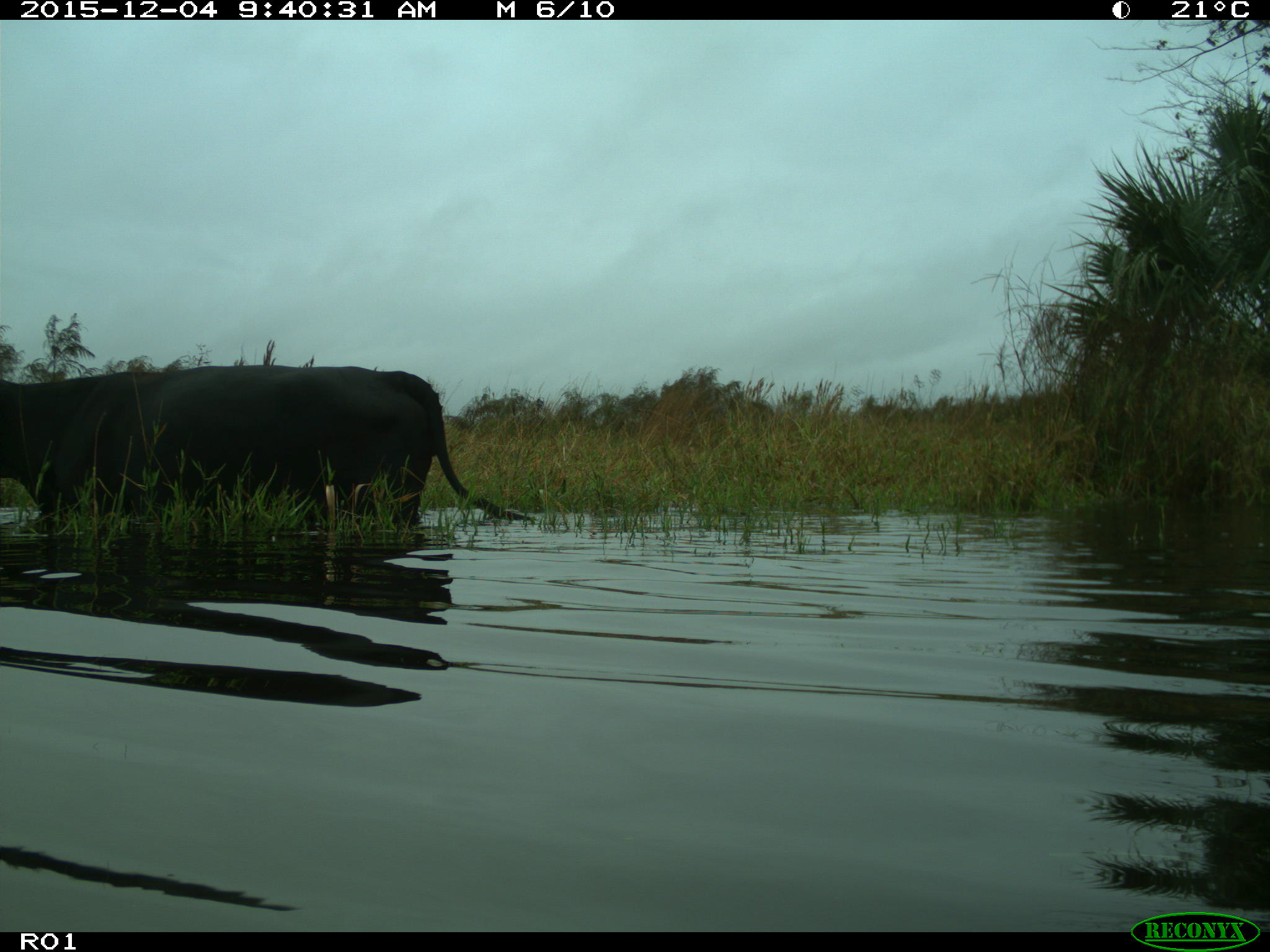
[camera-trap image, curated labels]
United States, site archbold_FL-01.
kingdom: Animalia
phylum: Chordata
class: Mammalia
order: Artiodactyla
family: Bovidae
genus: Bos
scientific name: Bos taurus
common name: domestic cow